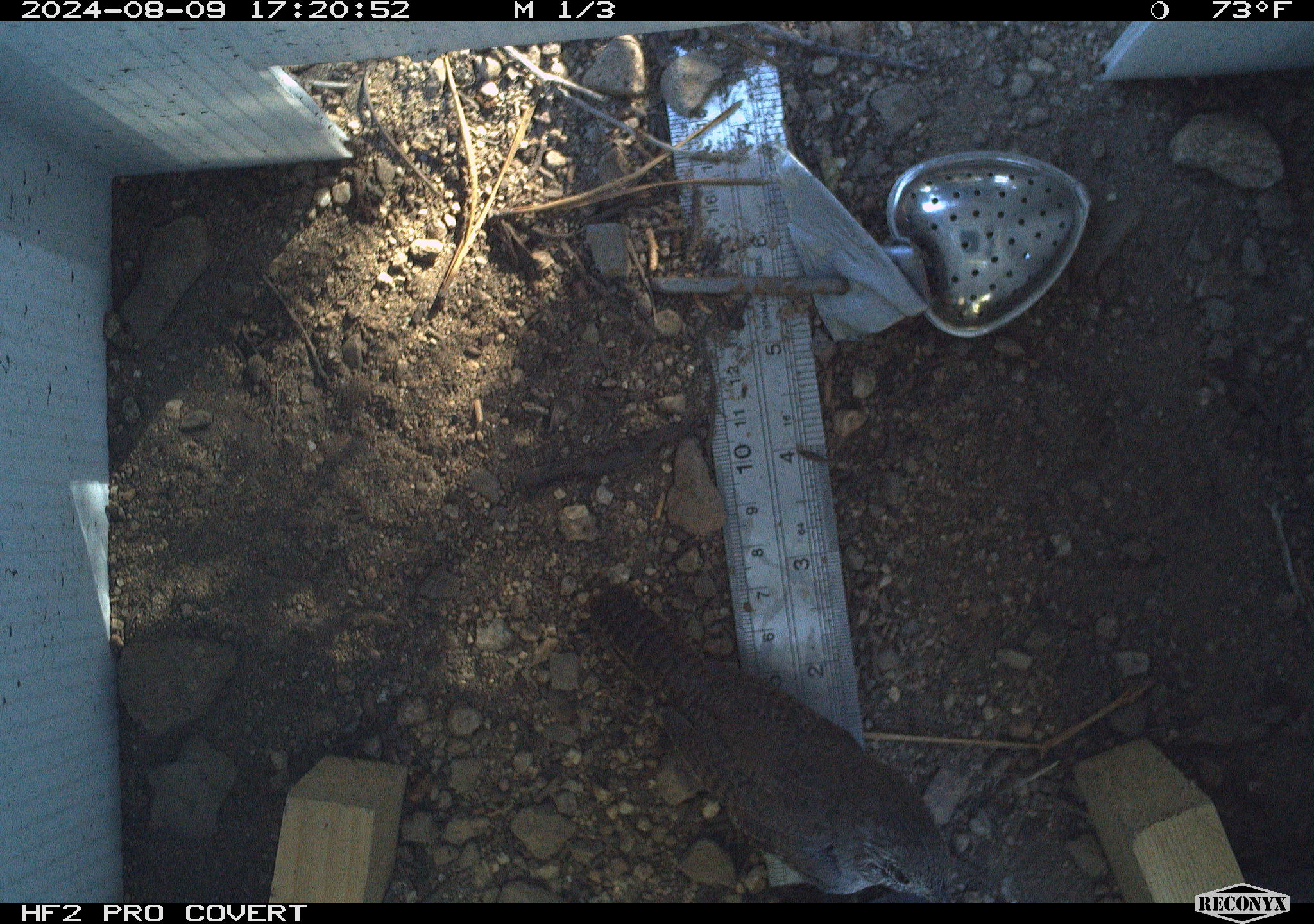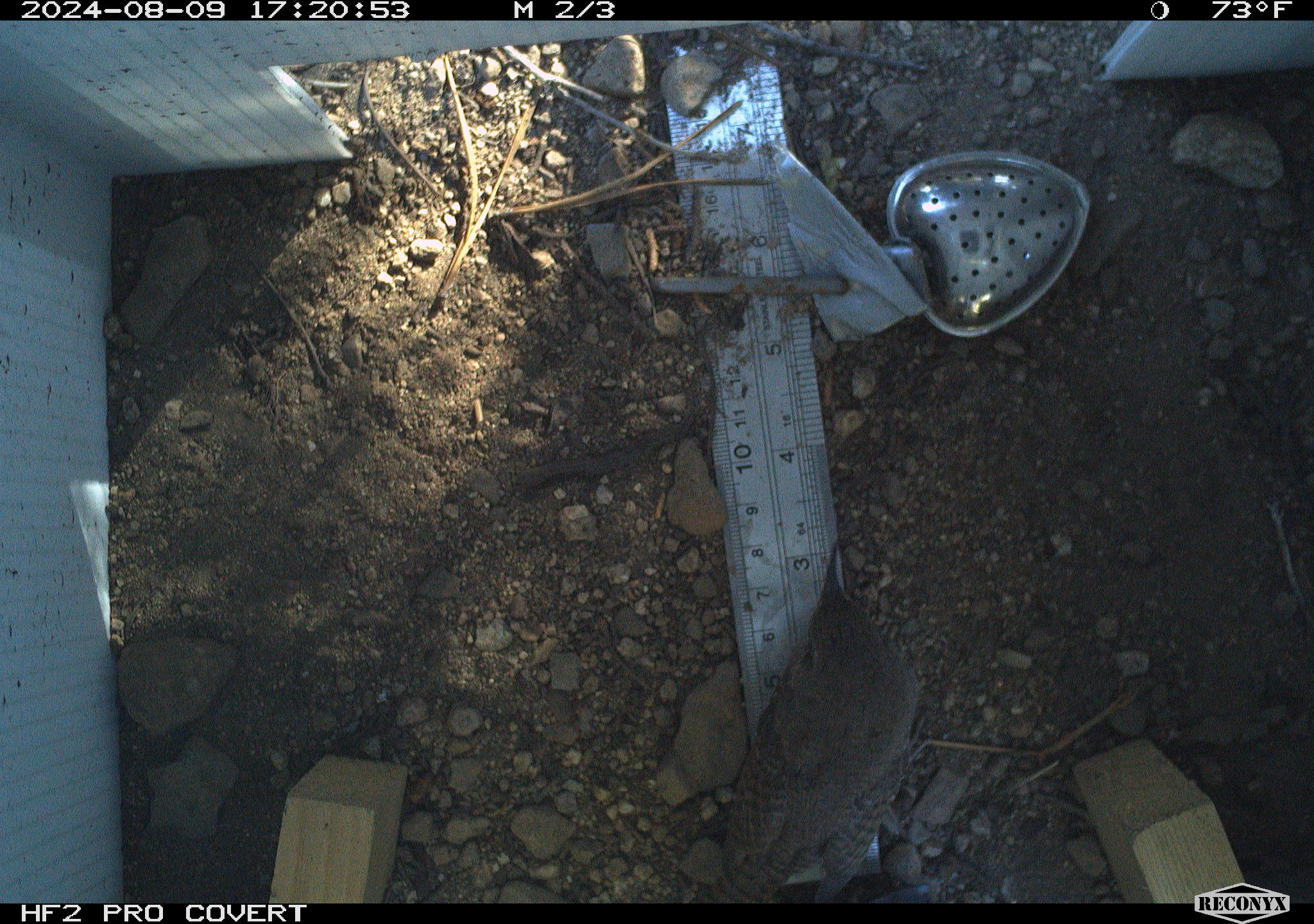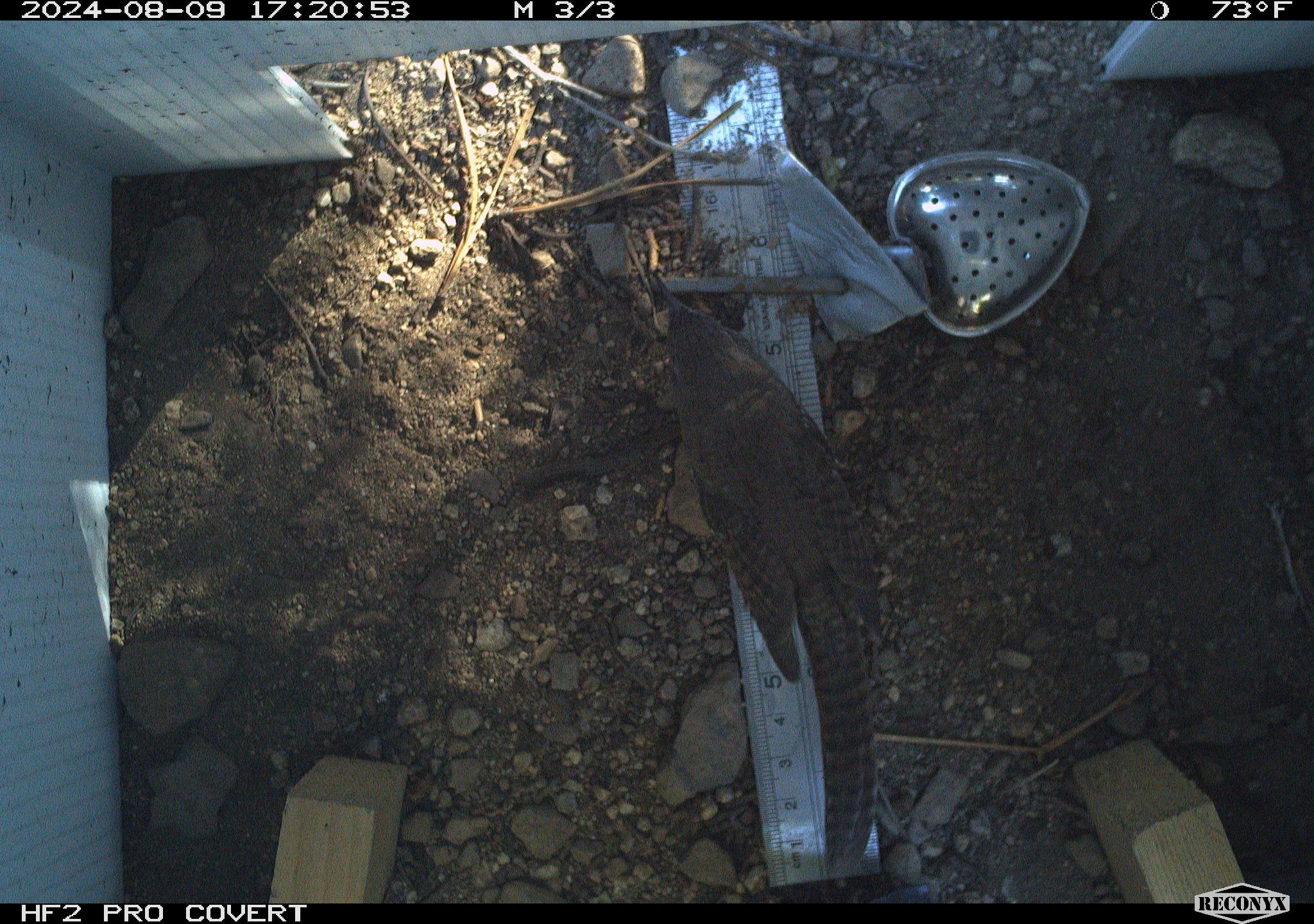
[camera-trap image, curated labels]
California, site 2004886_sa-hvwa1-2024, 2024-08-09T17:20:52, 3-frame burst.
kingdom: Animalia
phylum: Chordata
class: Aves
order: Passeriformes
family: Troglodytidae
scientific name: Troglodytidae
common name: wren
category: troglodytidae family